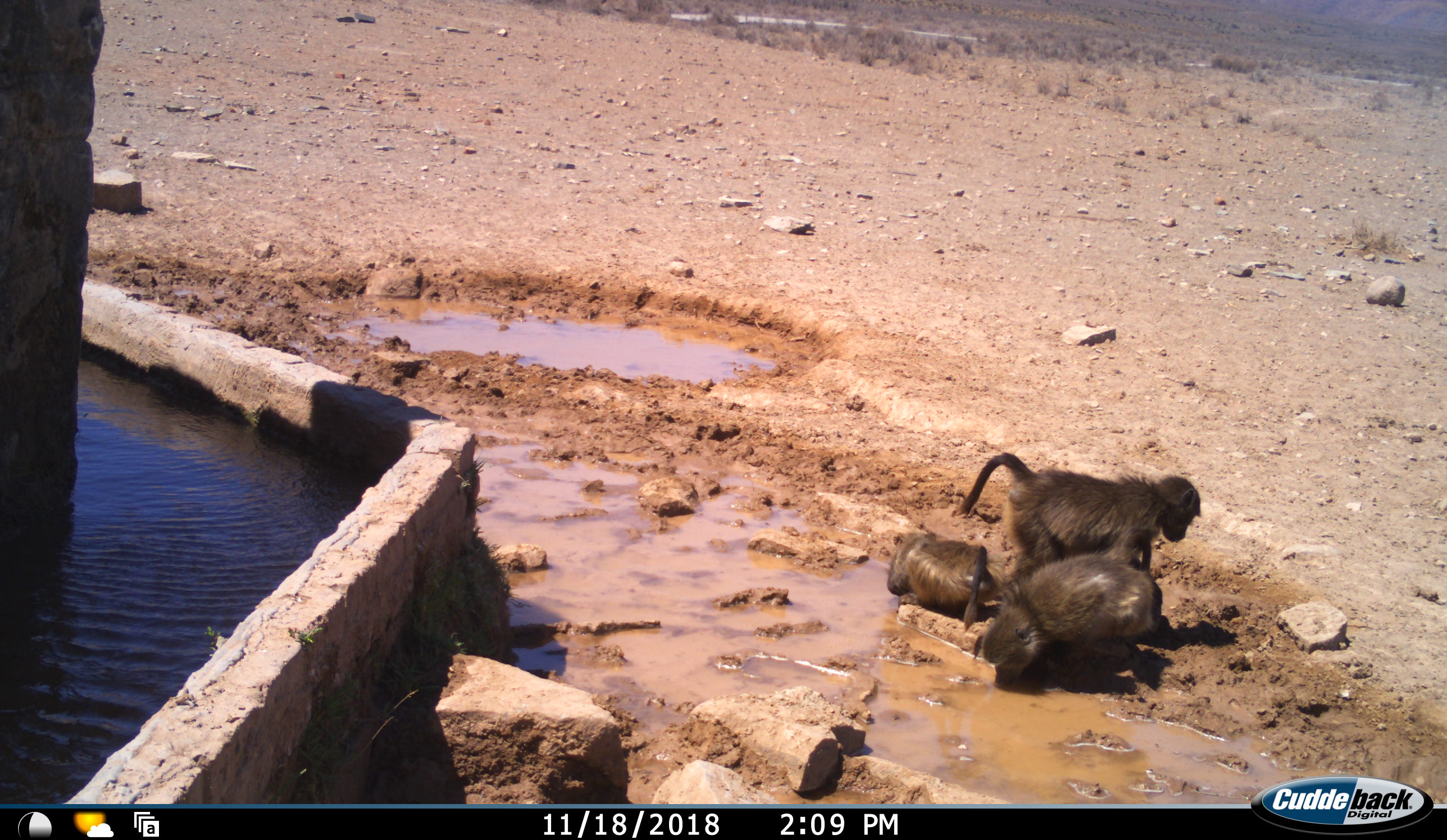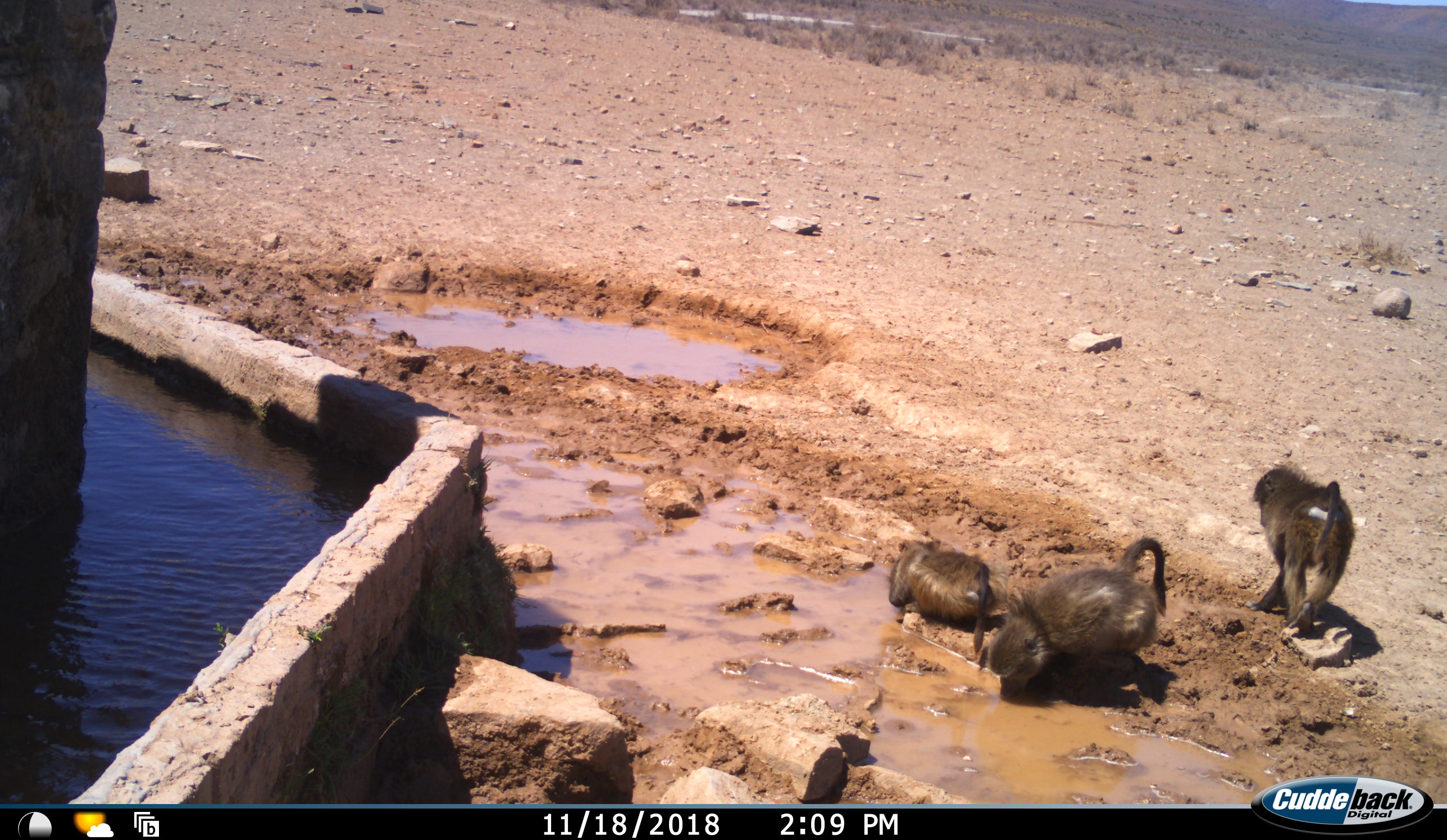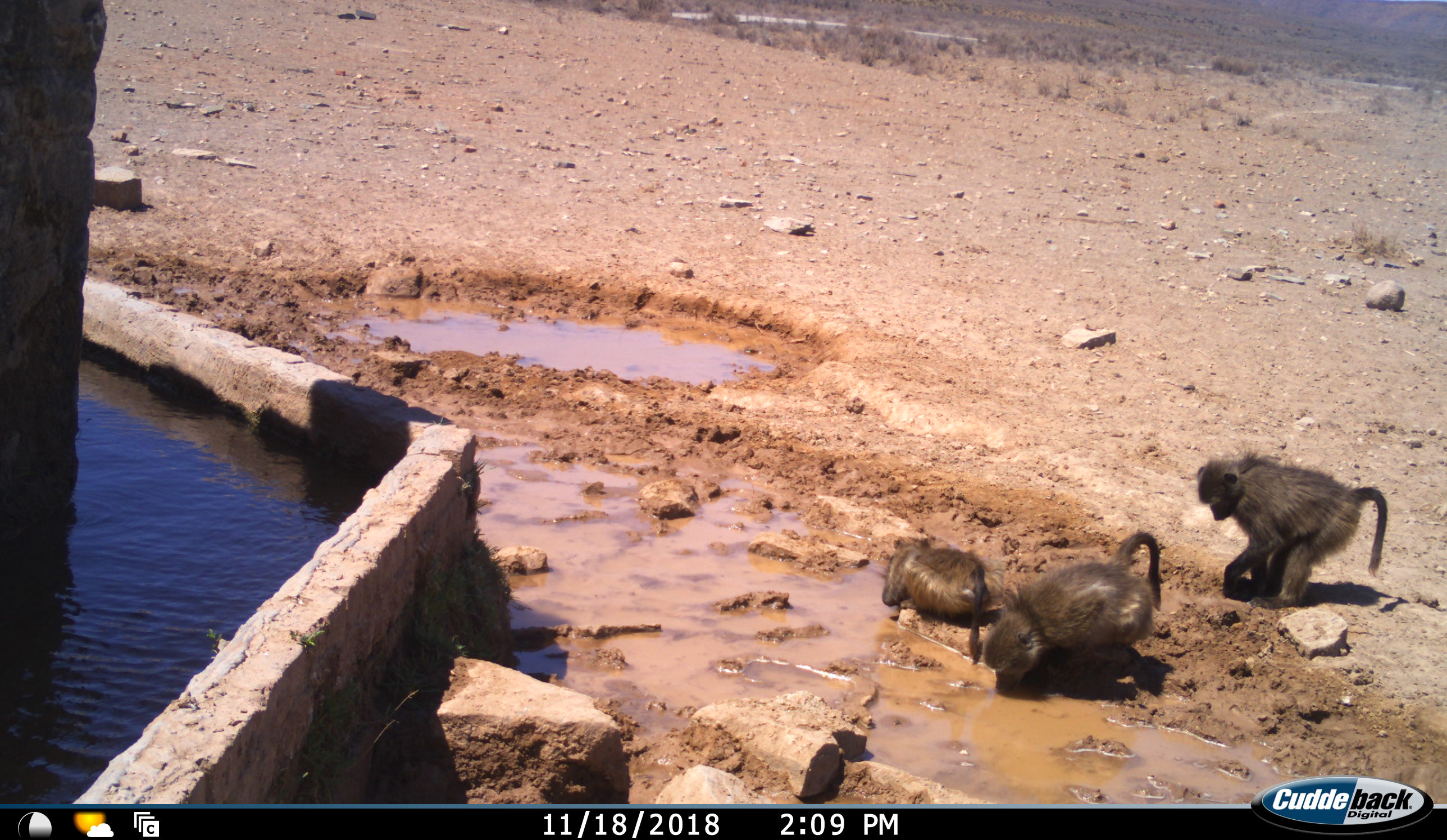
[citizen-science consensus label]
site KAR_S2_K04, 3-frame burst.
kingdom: Animalia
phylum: Chordata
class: Mammalia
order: Primates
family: Cercopithecidae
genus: Papio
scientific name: Papio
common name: baboon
Baboon (Papio), count 3. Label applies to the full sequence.